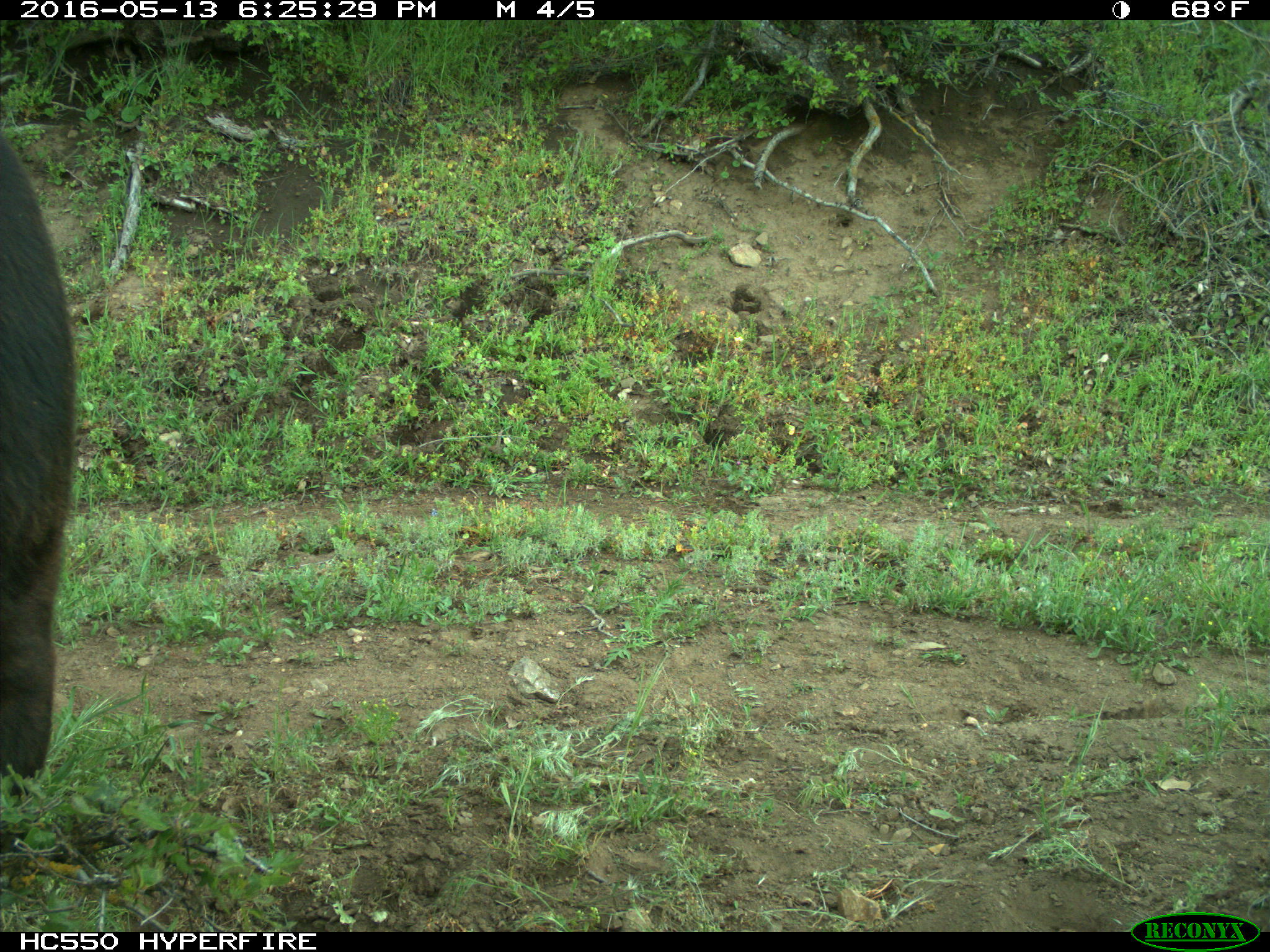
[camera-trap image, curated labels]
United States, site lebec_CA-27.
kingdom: Animalia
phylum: Chordata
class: Mammalia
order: Artiodactyla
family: Bovidae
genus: Bos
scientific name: Bos taurus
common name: domestic cow